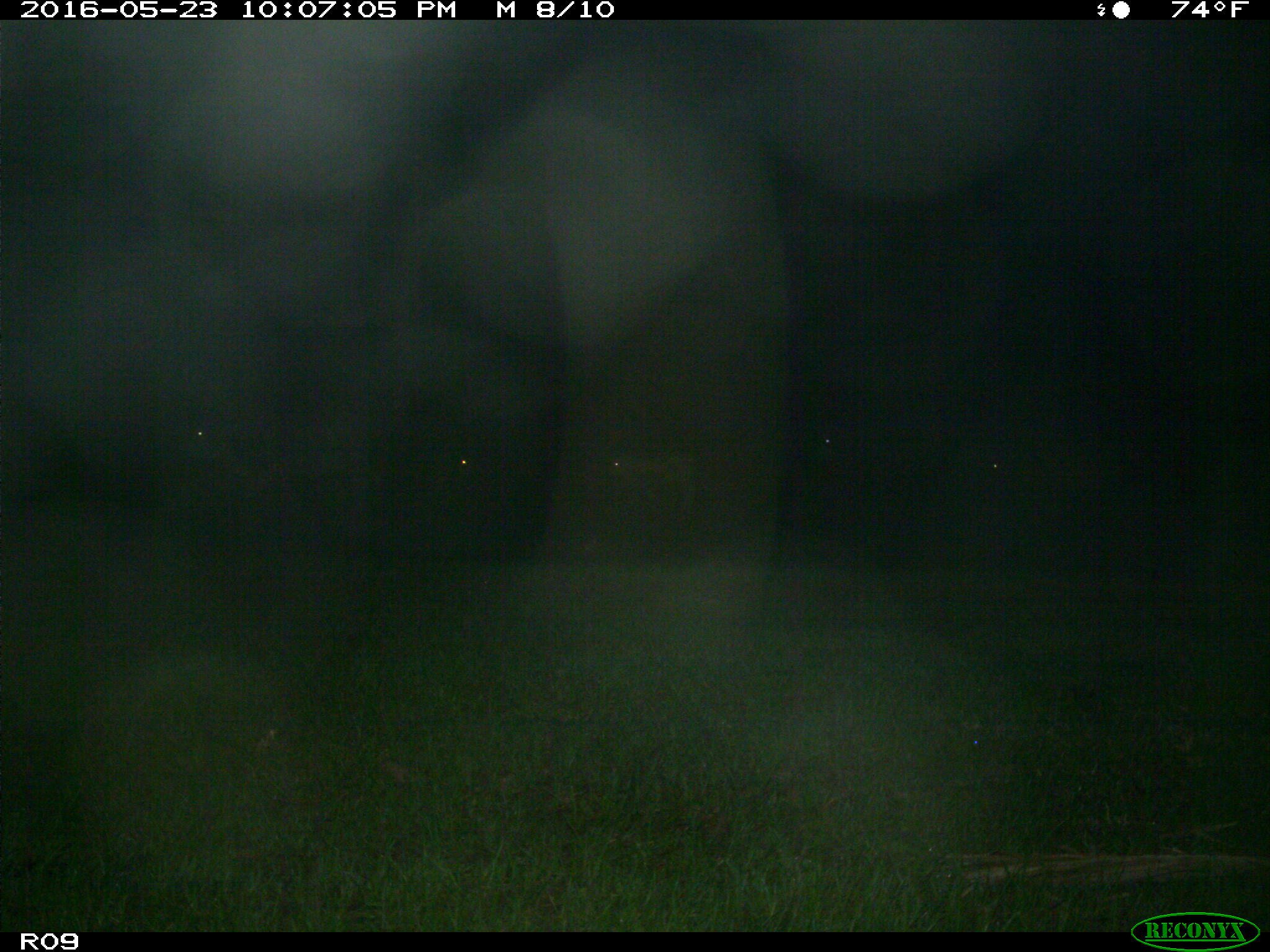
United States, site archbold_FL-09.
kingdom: Animalia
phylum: Chordata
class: Mammalia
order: Artiodactyla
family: Bovidae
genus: Bos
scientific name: Bos taurus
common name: domestic cow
Bos taurus (domestic cow).